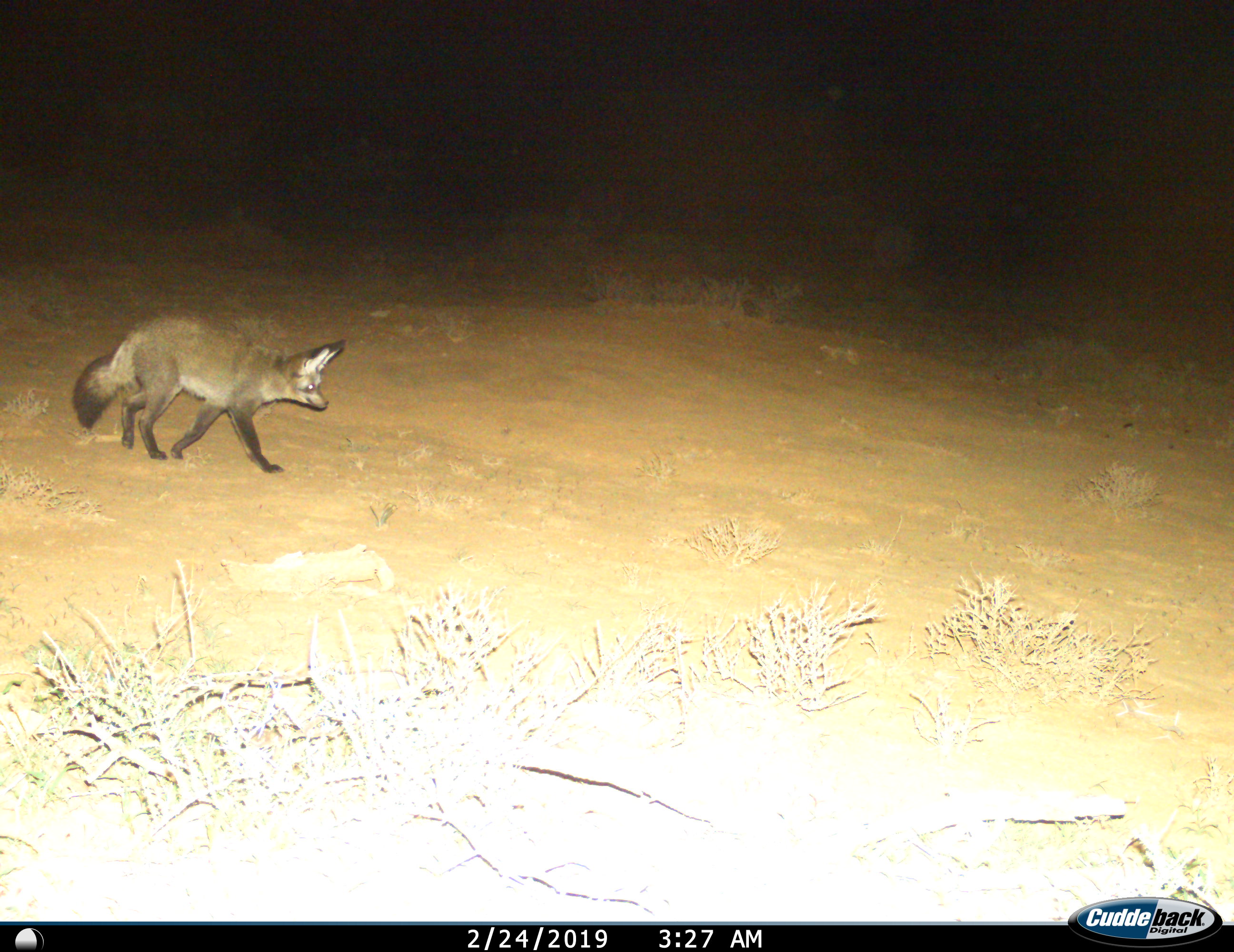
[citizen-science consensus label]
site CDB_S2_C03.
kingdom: Animalia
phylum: Chordata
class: Mammalia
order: Carnivora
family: Canidae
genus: Otocyon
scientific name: Otocyon megalotis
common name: bat-eared fox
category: foxbateared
Foxbateared (bat-eared fox) (Otocyon megalotis), count 1. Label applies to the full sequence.